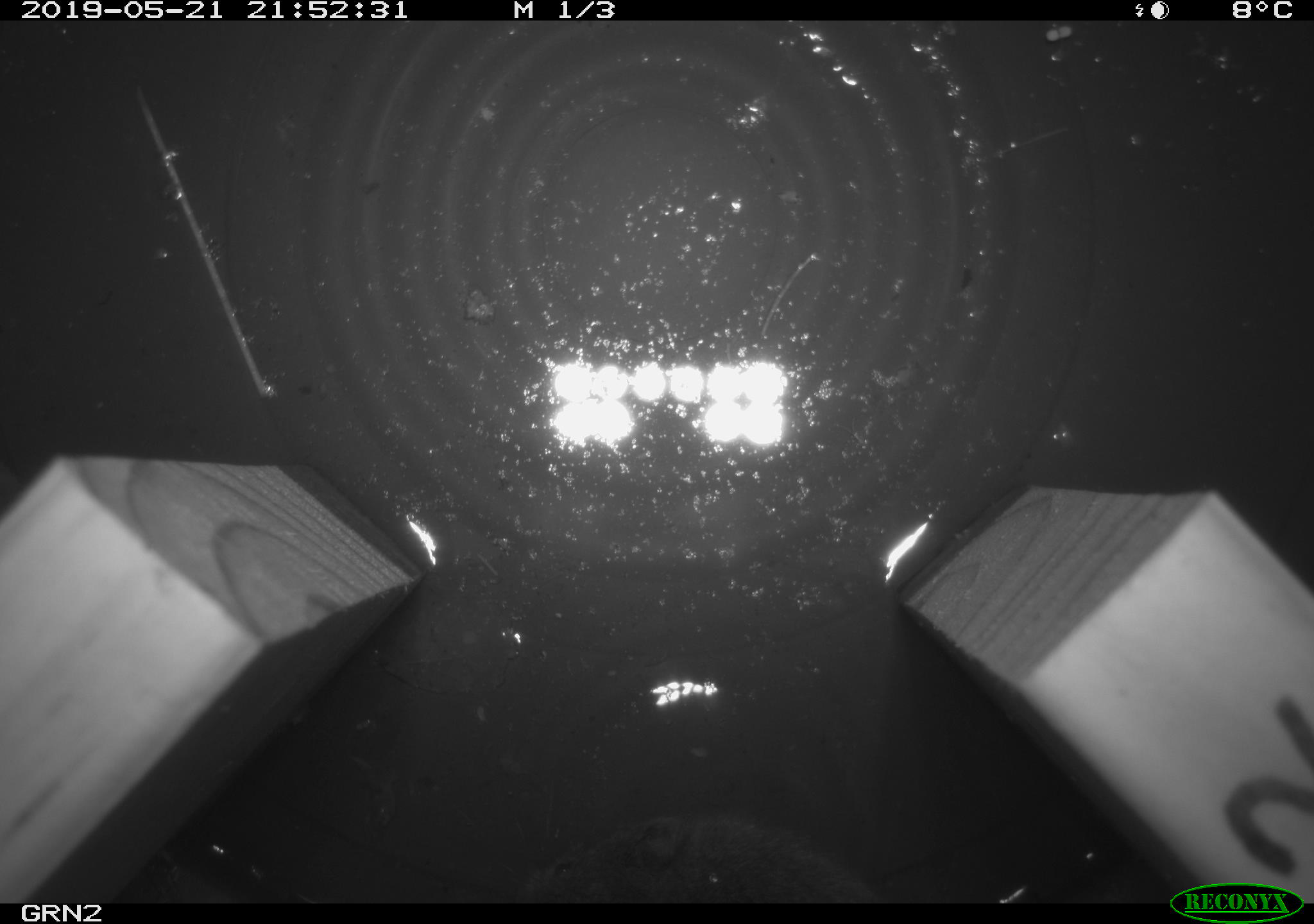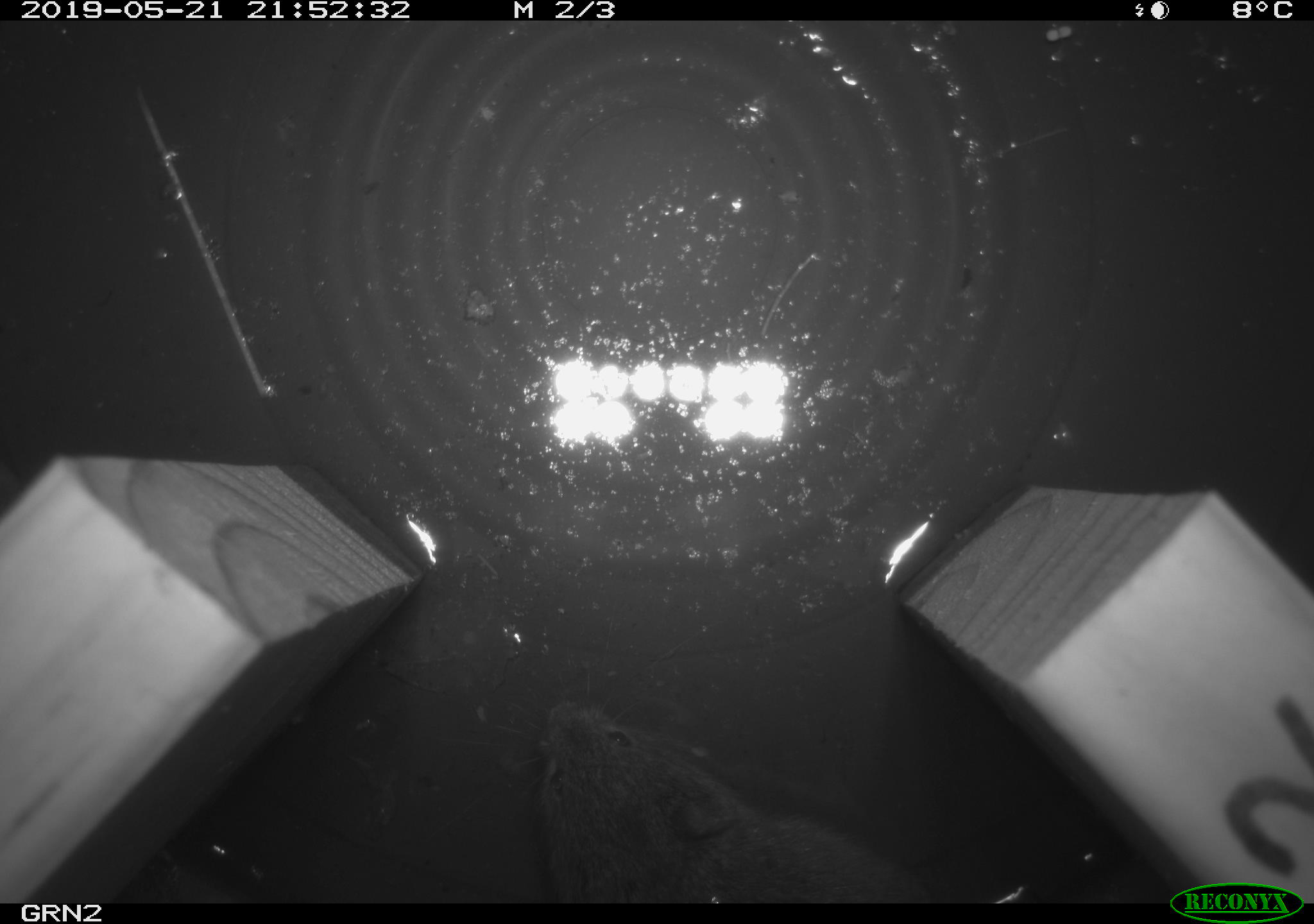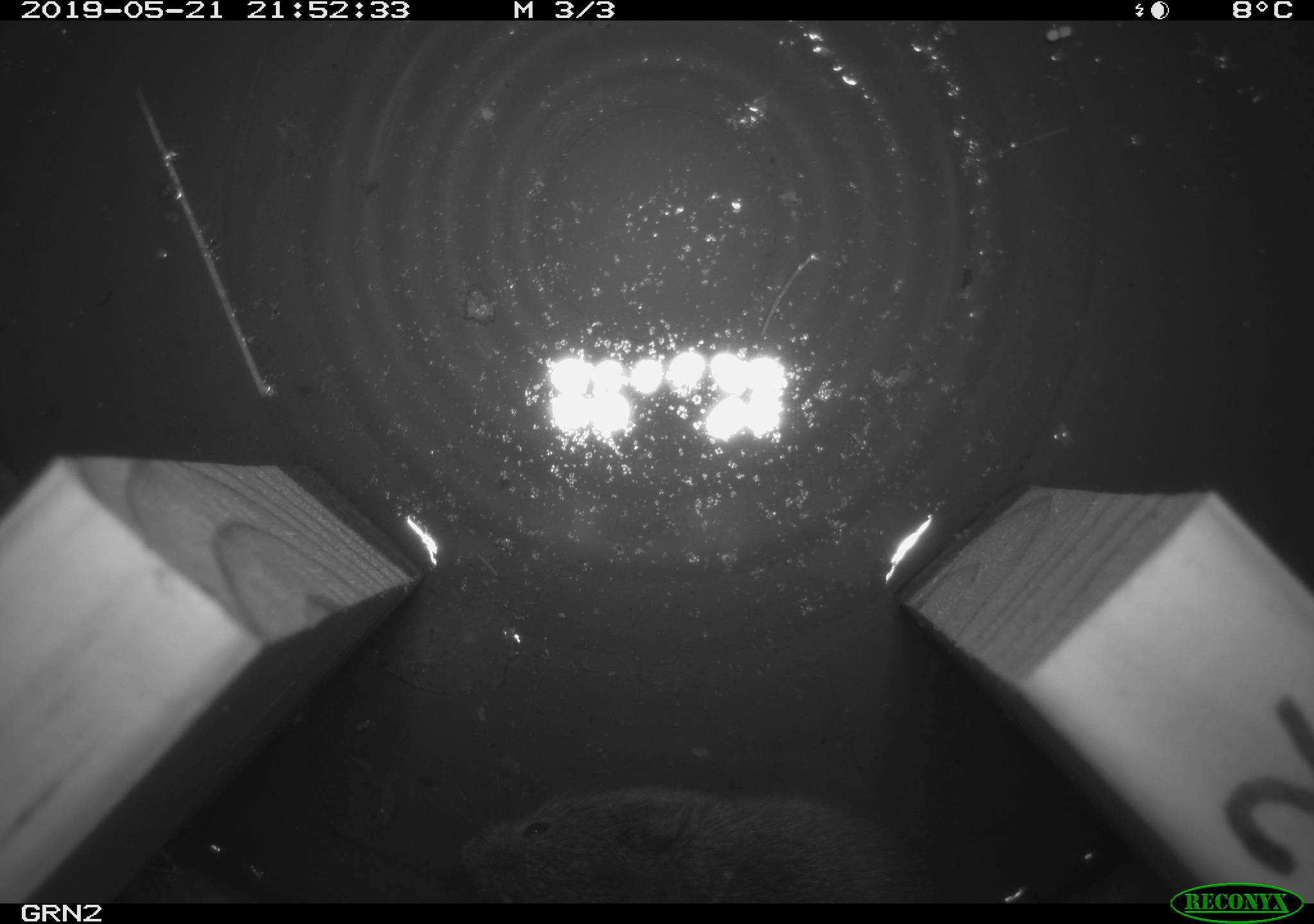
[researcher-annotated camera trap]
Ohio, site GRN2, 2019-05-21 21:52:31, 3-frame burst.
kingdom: Animalia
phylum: Chordata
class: Mammalia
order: Rodentia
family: Cricetidae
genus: Microtus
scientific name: Microtus pennsylvanicus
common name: meadow vole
Meadow vole (Microtus pennsylvanicus).